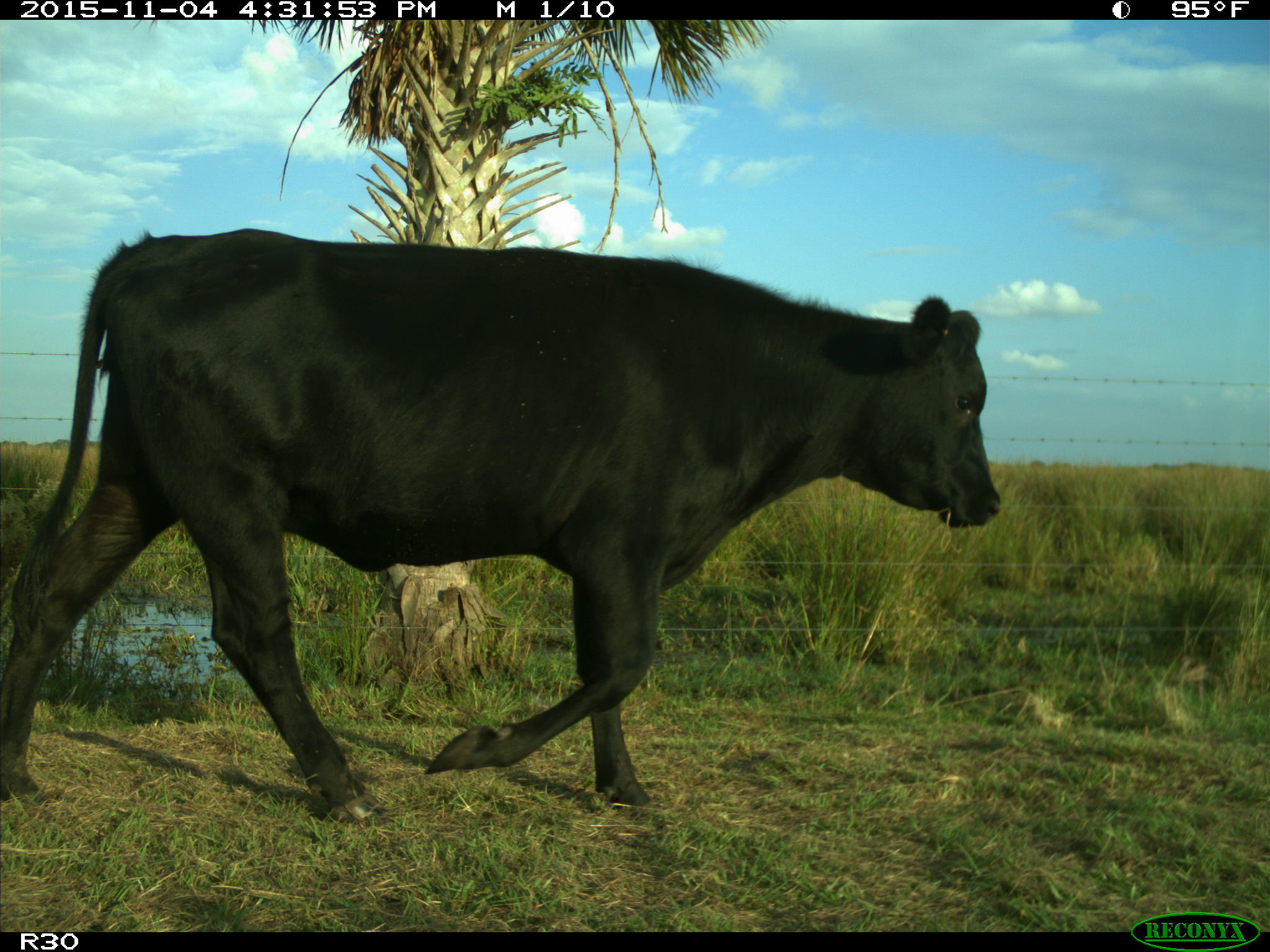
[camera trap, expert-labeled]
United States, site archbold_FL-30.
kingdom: Animalia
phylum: Chordata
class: Mammalia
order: Artiodactyla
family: Bovidae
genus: Bos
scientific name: Bos taurus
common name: domestic cow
Bos taurus (domestic cow).